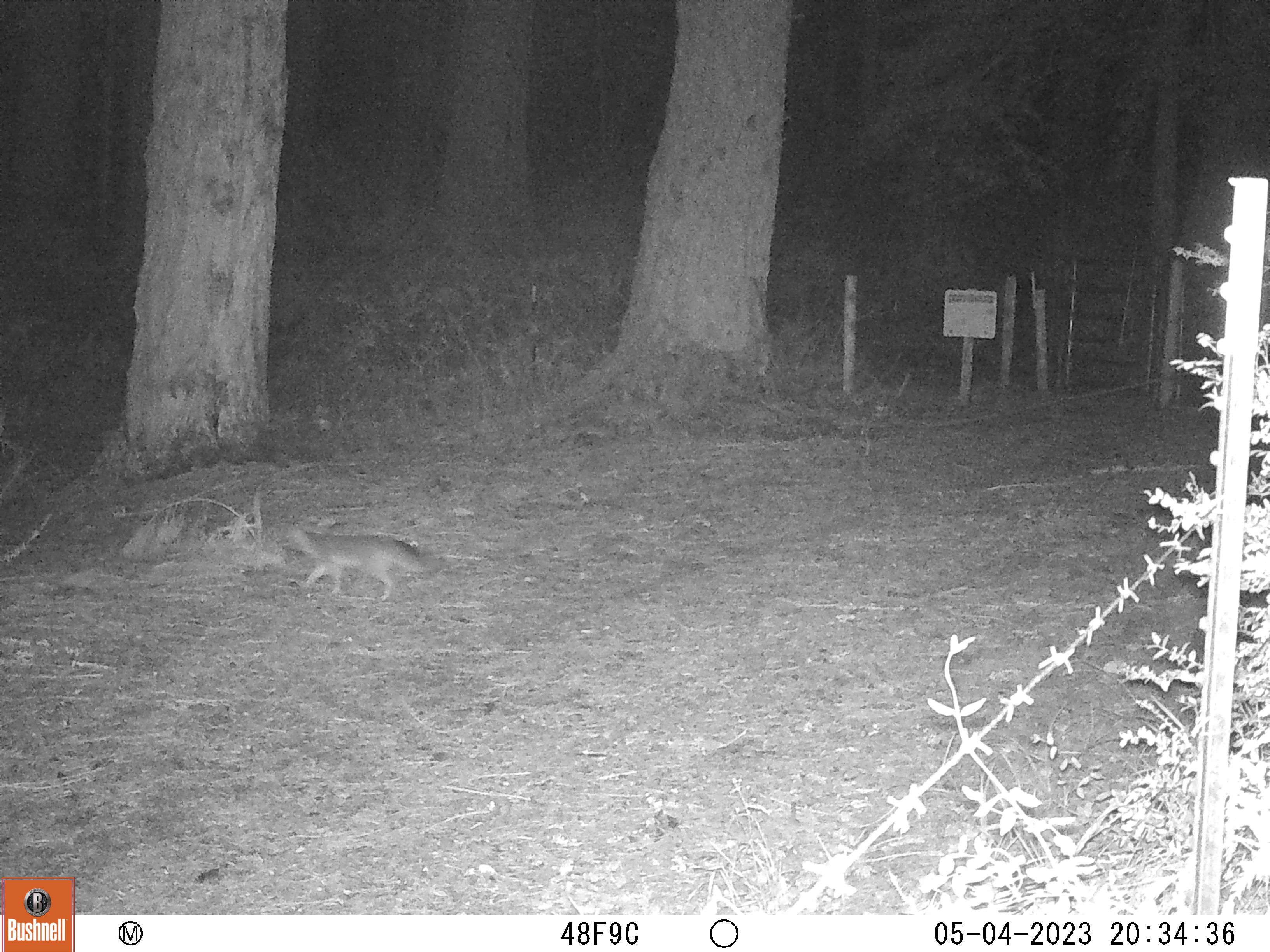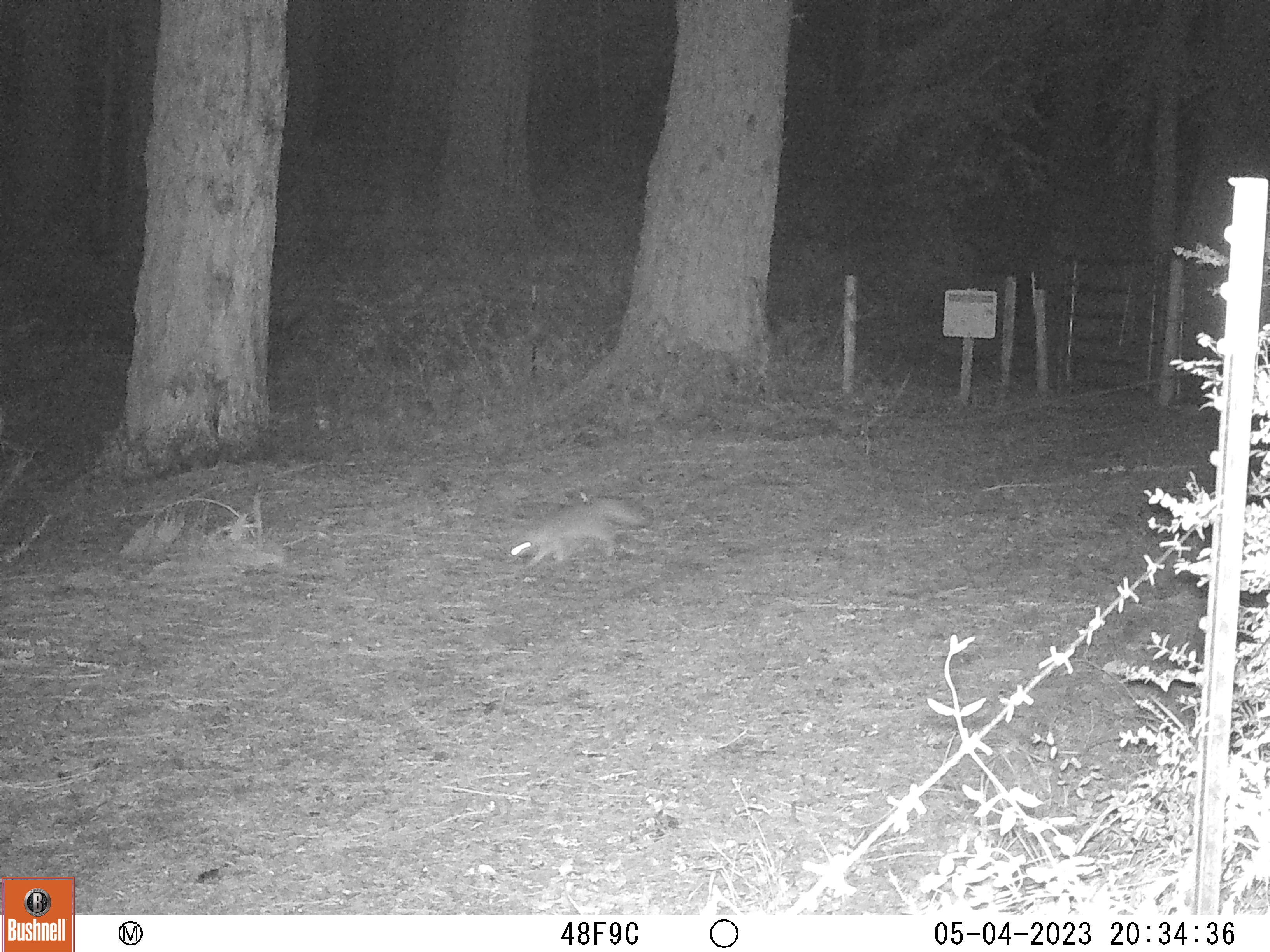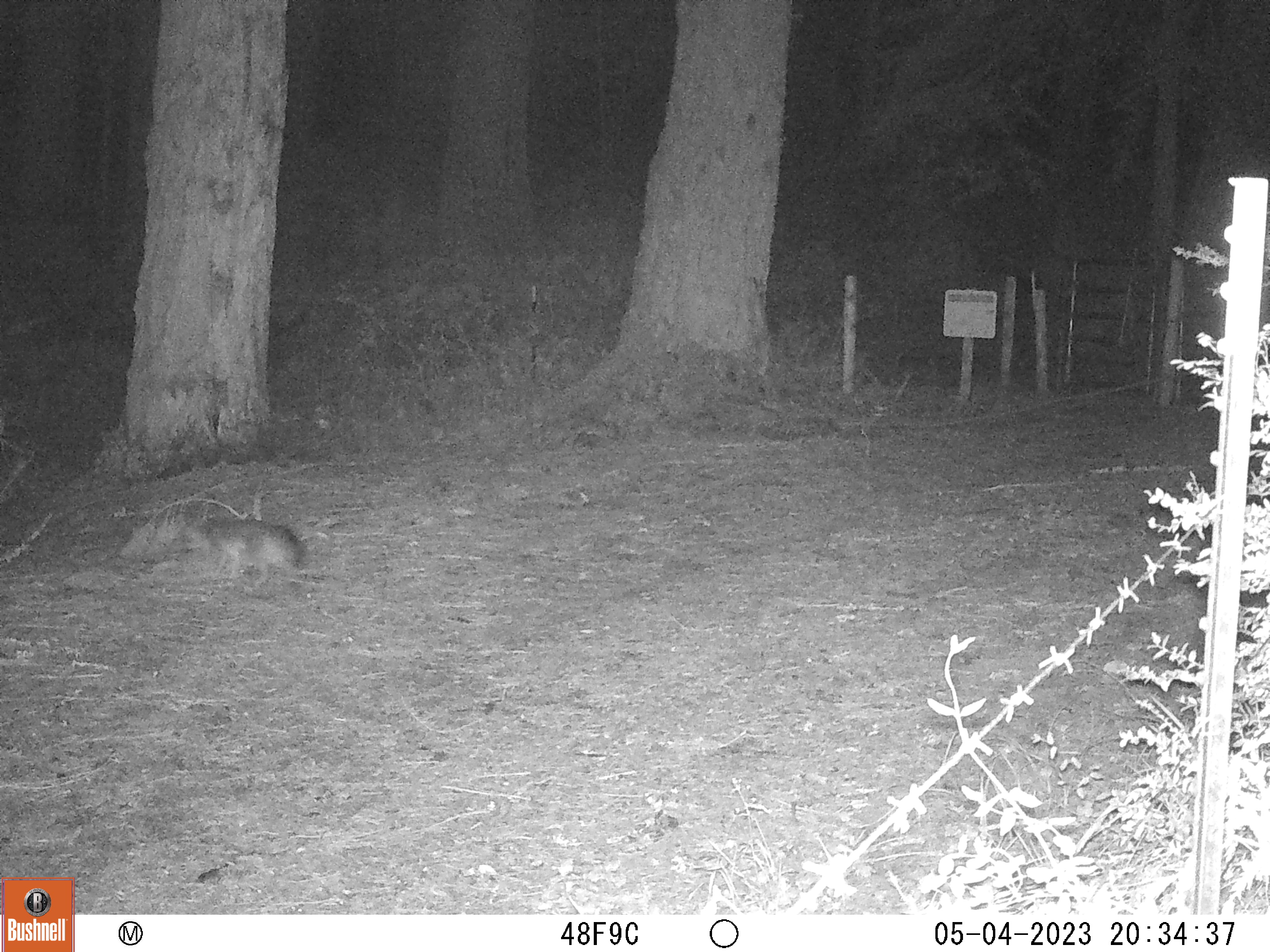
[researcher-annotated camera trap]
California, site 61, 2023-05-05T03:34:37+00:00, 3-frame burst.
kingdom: Animalia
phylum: Chordata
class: Mammalia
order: Carnivora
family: Canidae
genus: Urocyon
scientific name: Urocyon cinereoargenteus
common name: gray fox